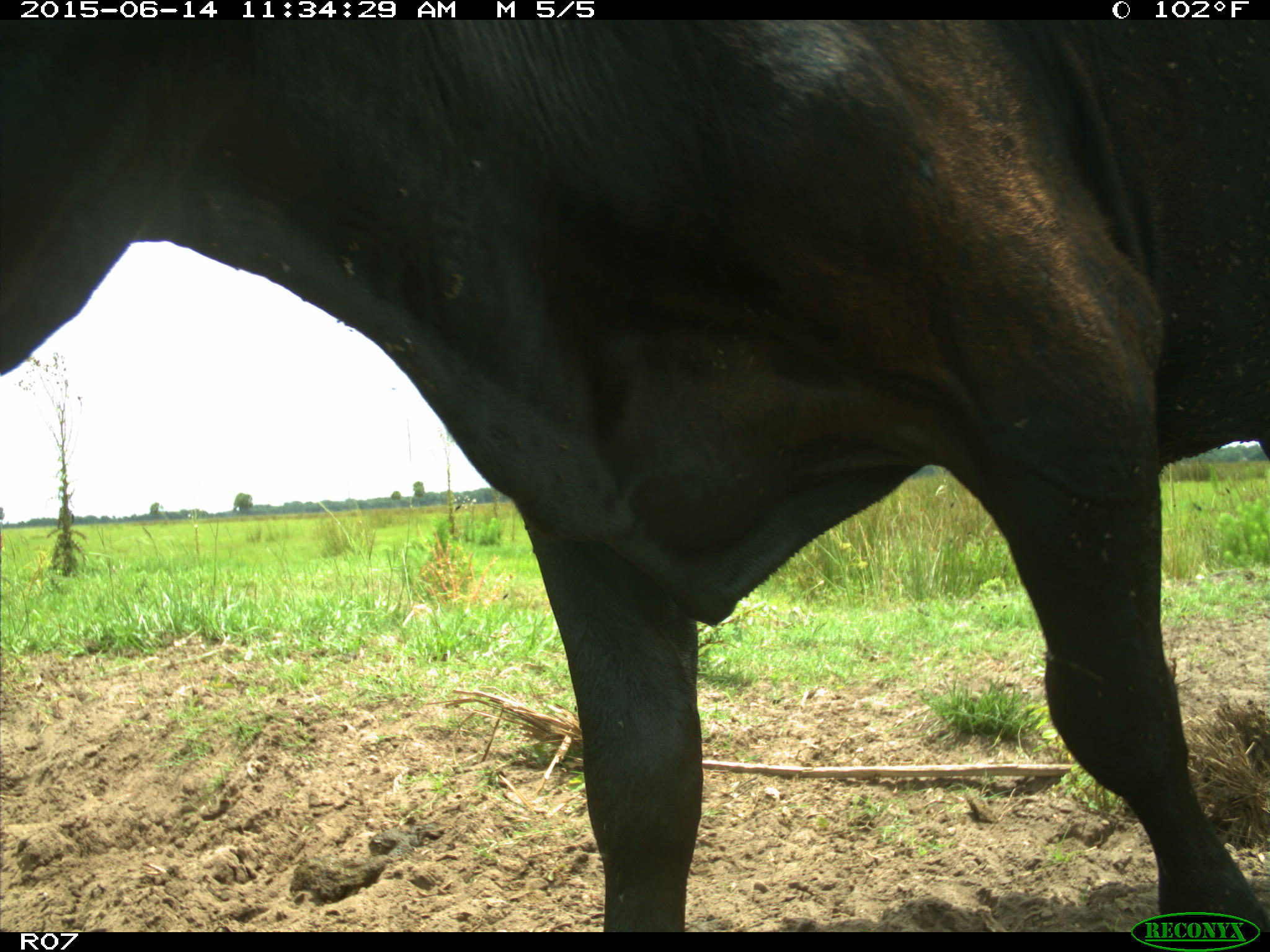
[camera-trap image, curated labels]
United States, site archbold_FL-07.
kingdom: Animalia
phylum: Chordata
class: Mammalia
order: Artiodactyla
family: Bovidae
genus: Bos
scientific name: Bos taurus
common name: domestic cow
Bos taurus (domestic cow).